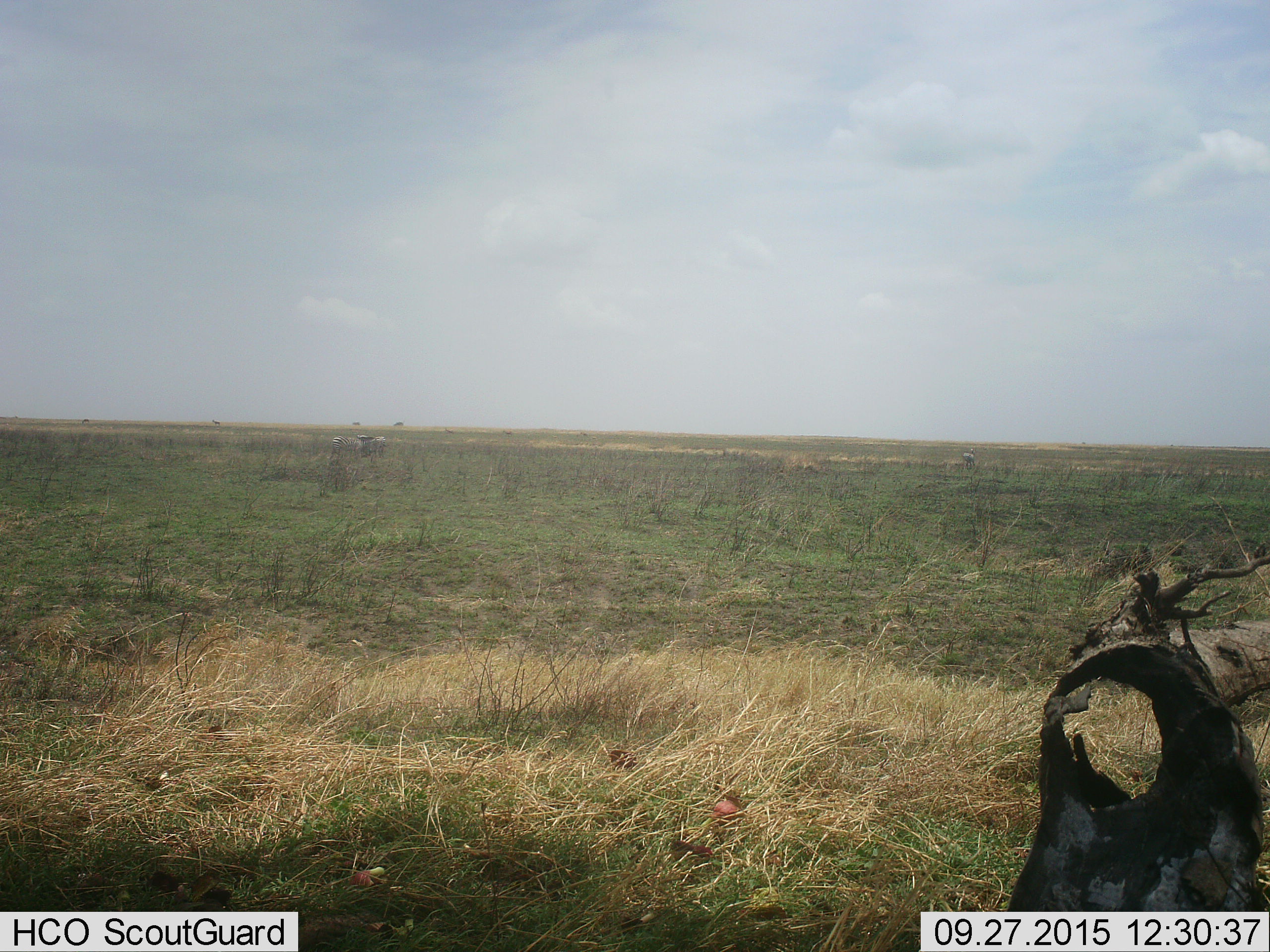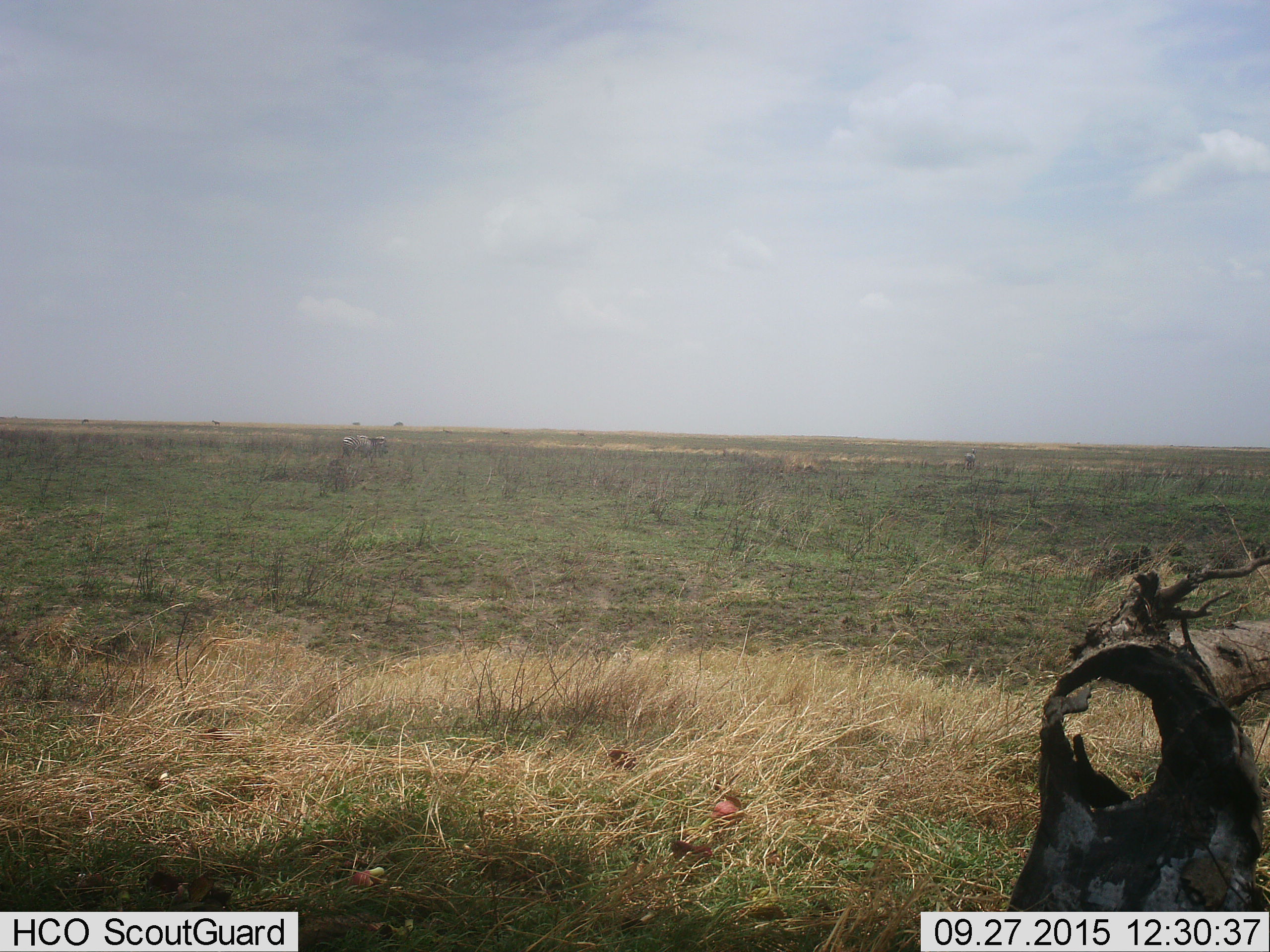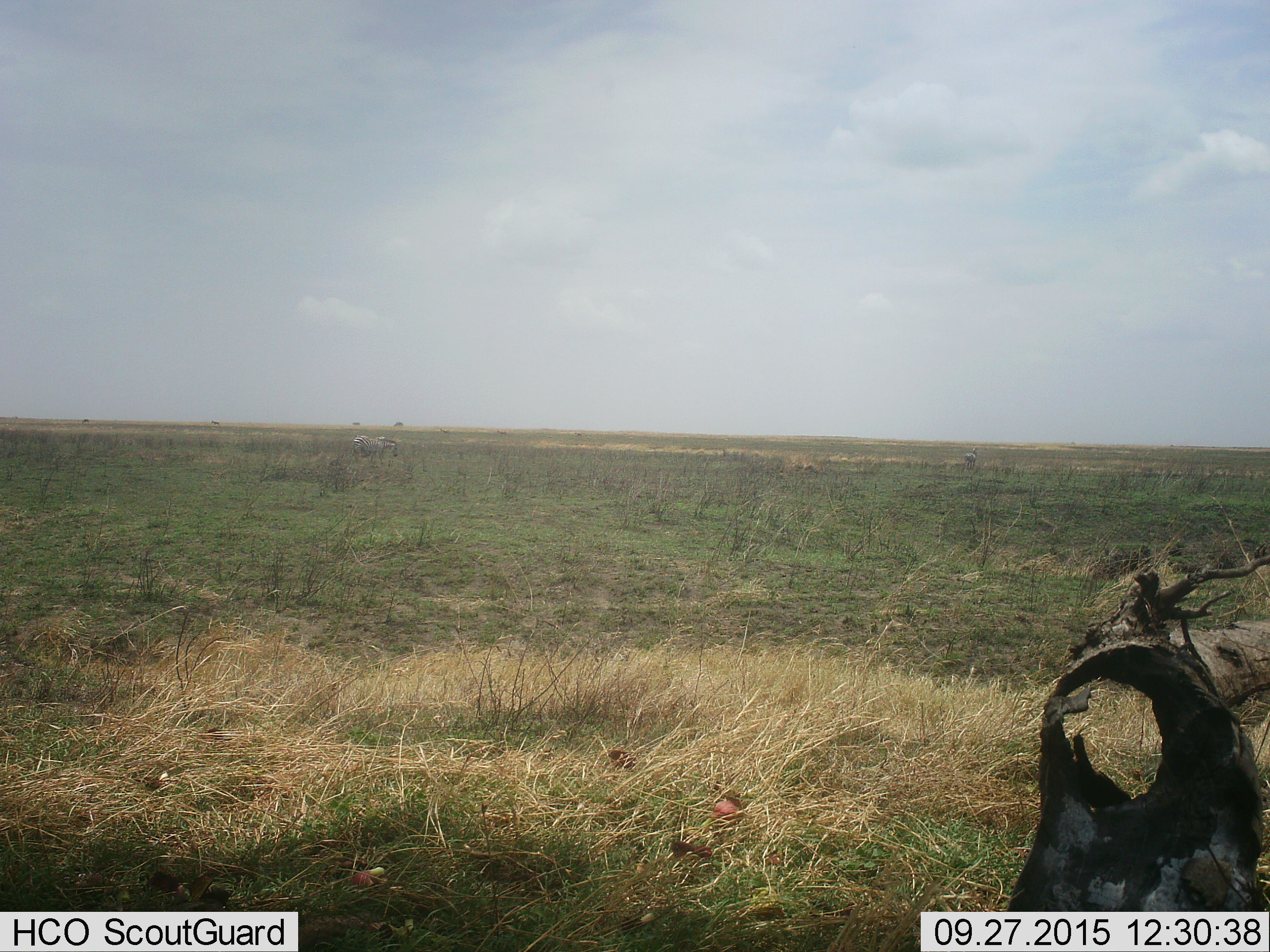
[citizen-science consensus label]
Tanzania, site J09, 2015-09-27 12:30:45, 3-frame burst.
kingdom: Animalia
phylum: Chordata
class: Mammalia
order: Perissodactyla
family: Equidae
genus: Equus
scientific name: Equus quagga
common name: plains zebra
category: zebra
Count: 2.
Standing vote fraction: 62%.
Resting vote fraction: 0%.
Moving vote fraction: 50%.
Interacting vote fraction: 0%.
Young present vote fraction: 0%.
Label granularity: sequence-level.